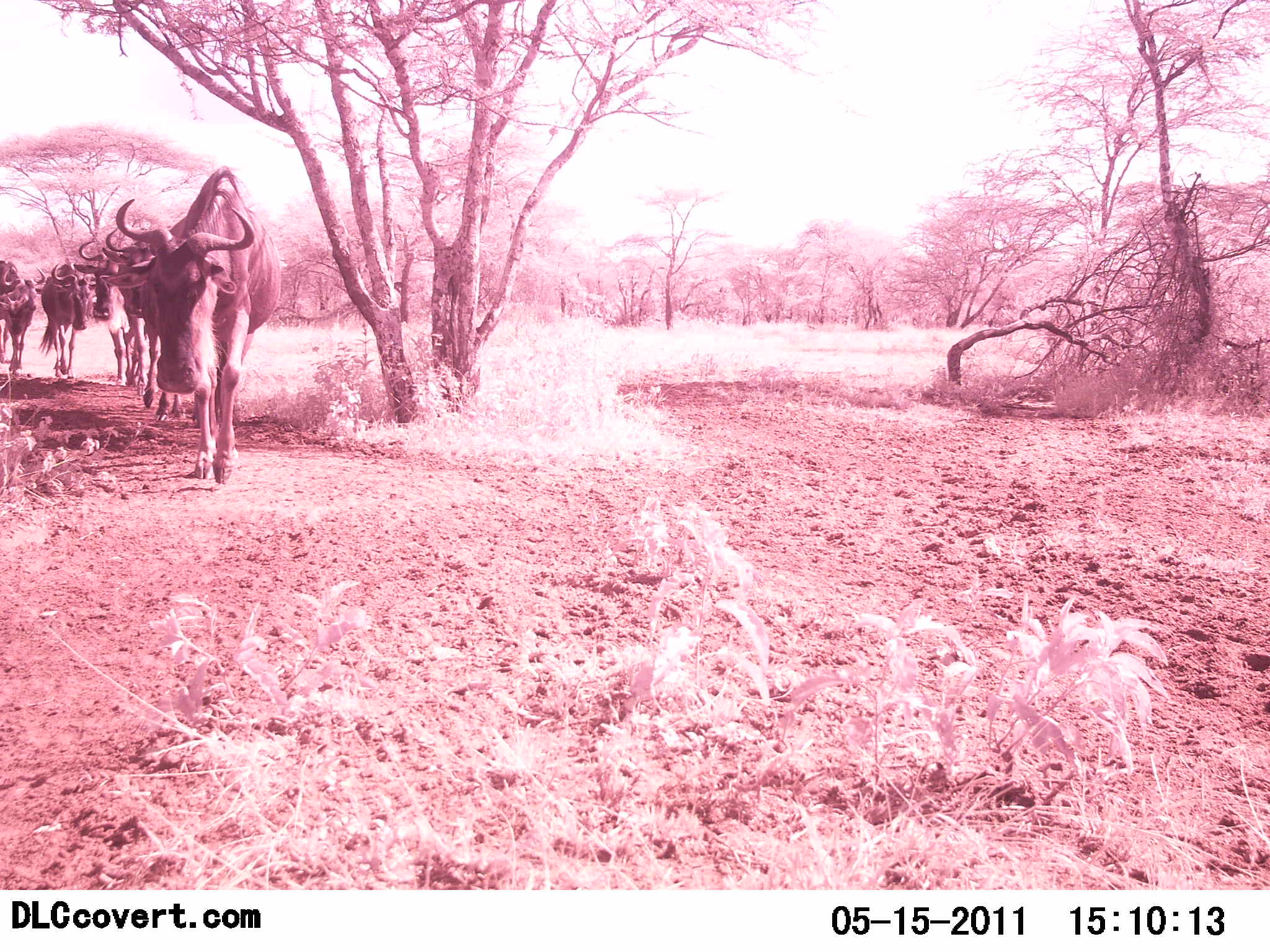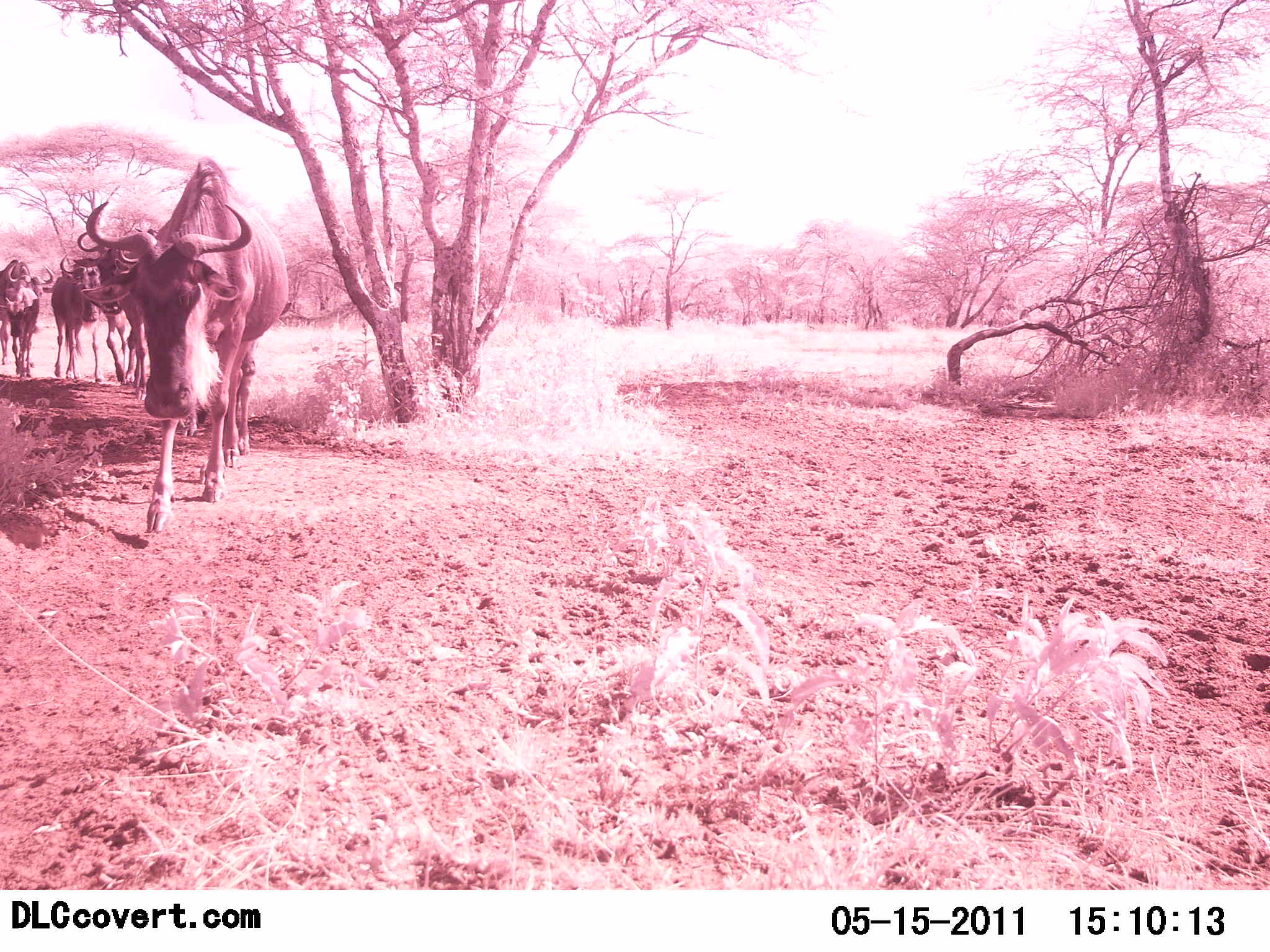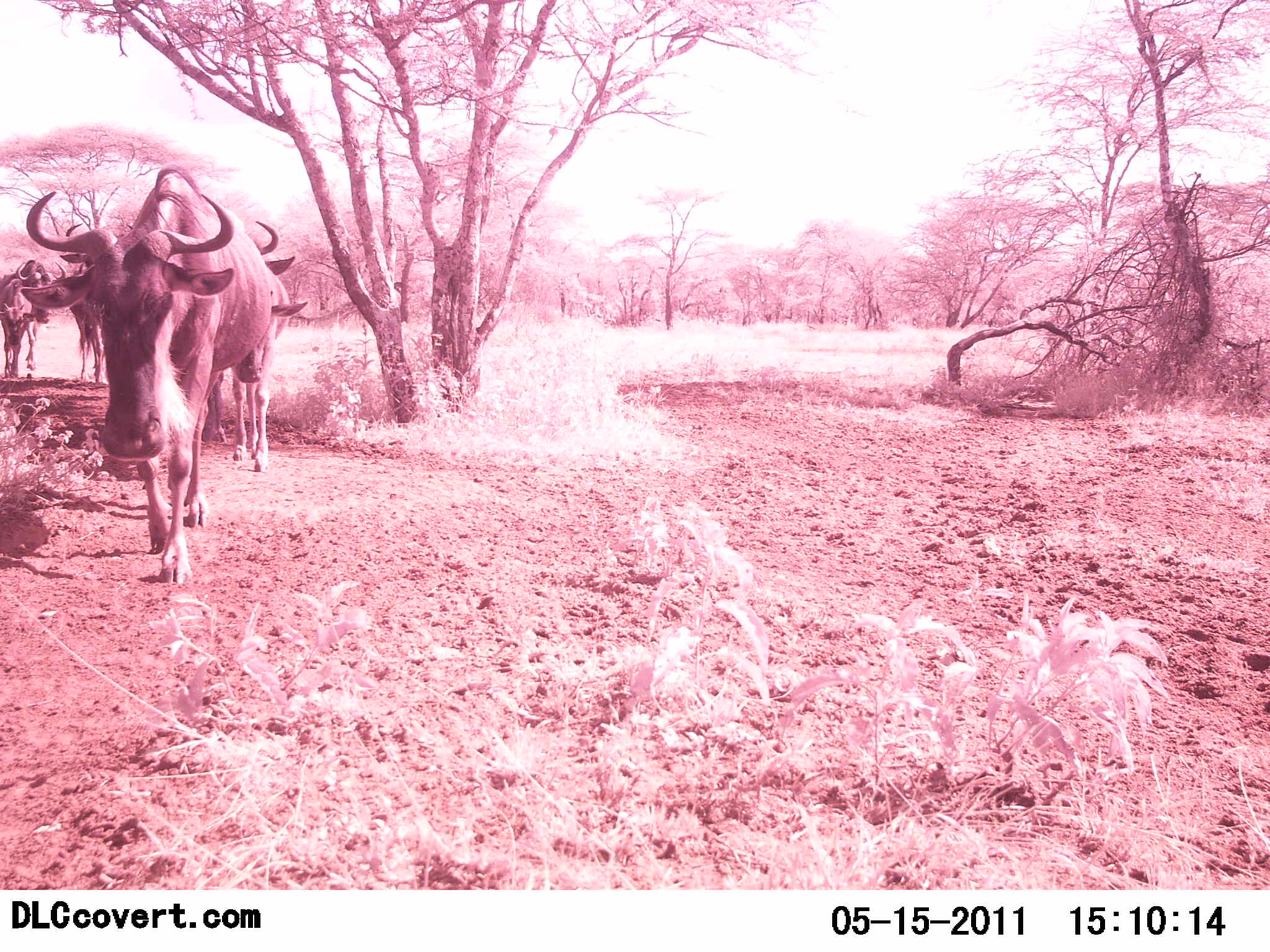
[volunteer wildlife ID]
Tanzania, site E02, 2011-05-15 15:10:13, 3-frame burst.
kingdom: Animalia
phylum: Chordata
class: Mammalia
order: Artiodactyla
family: Bovidae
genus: Connochaetes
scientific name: Connochaetes taurinus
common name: blue wildebeest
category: wildebeest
Wildebeest (blue wildebeest) (Connochaetes taurinus), count 5. Behavior (volunteer vote fractions): standing 21%, resting 0%, moving 100%, interacting 0%. Young present (vote fraction): 0%. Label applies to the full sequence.